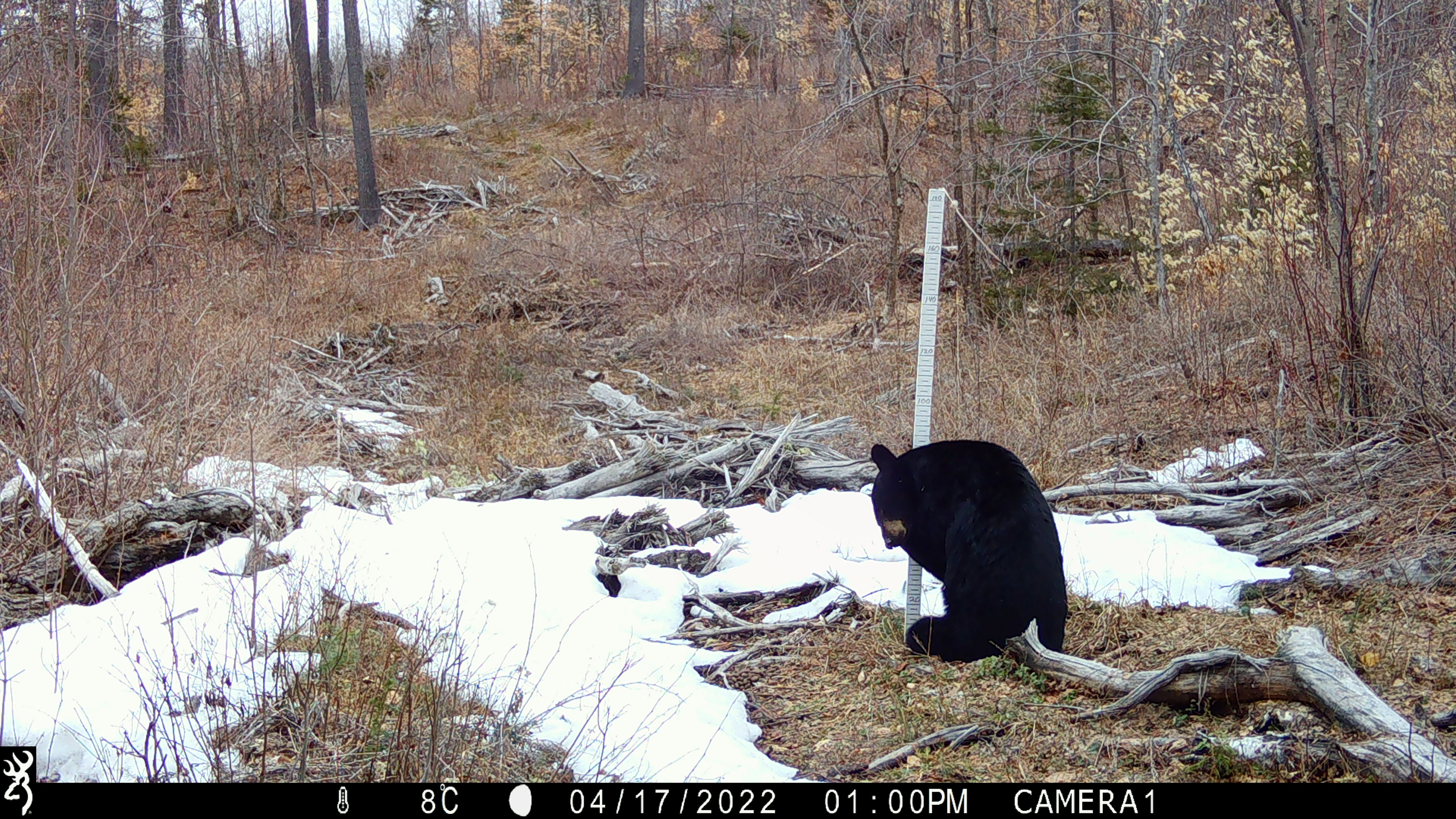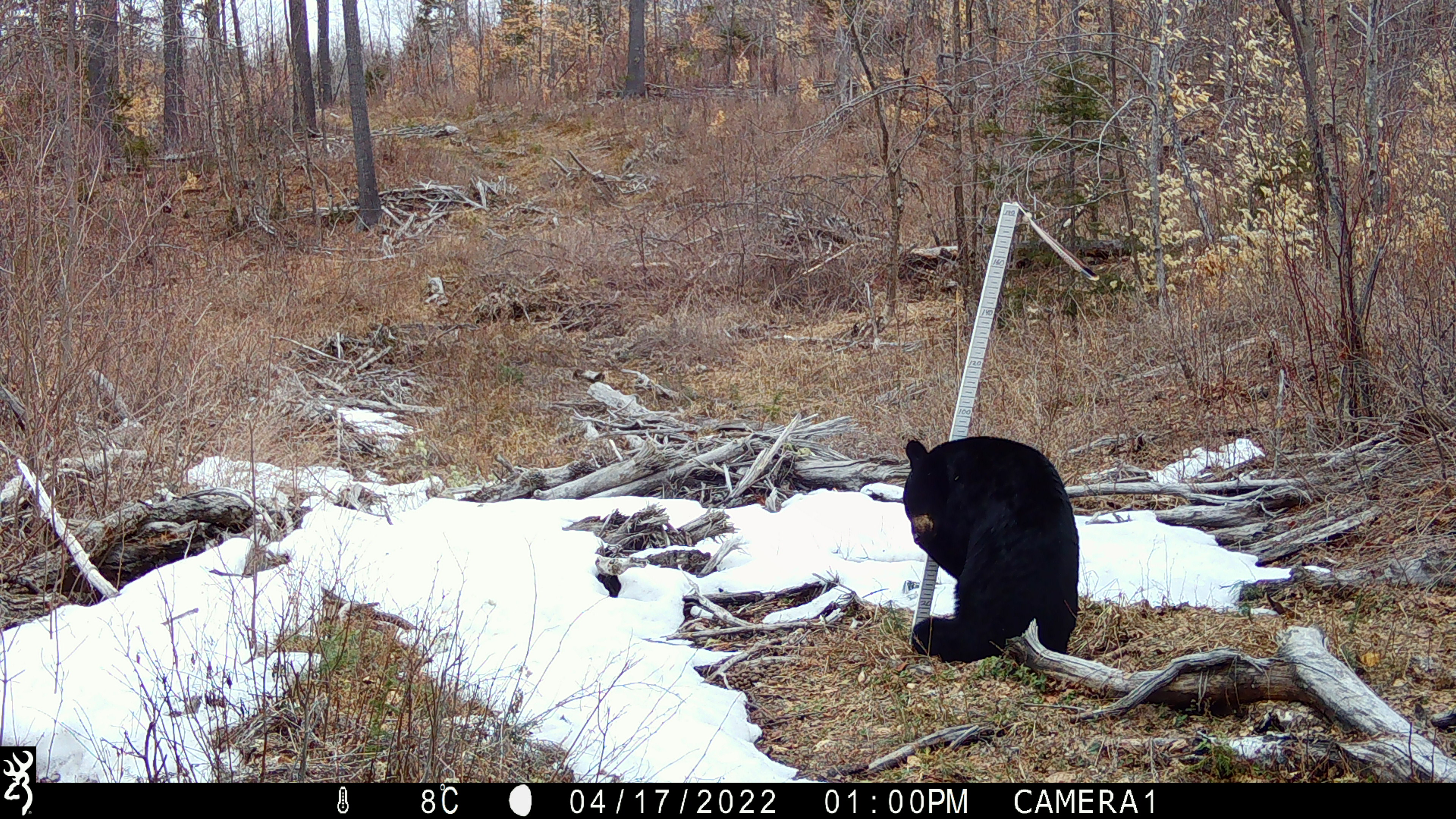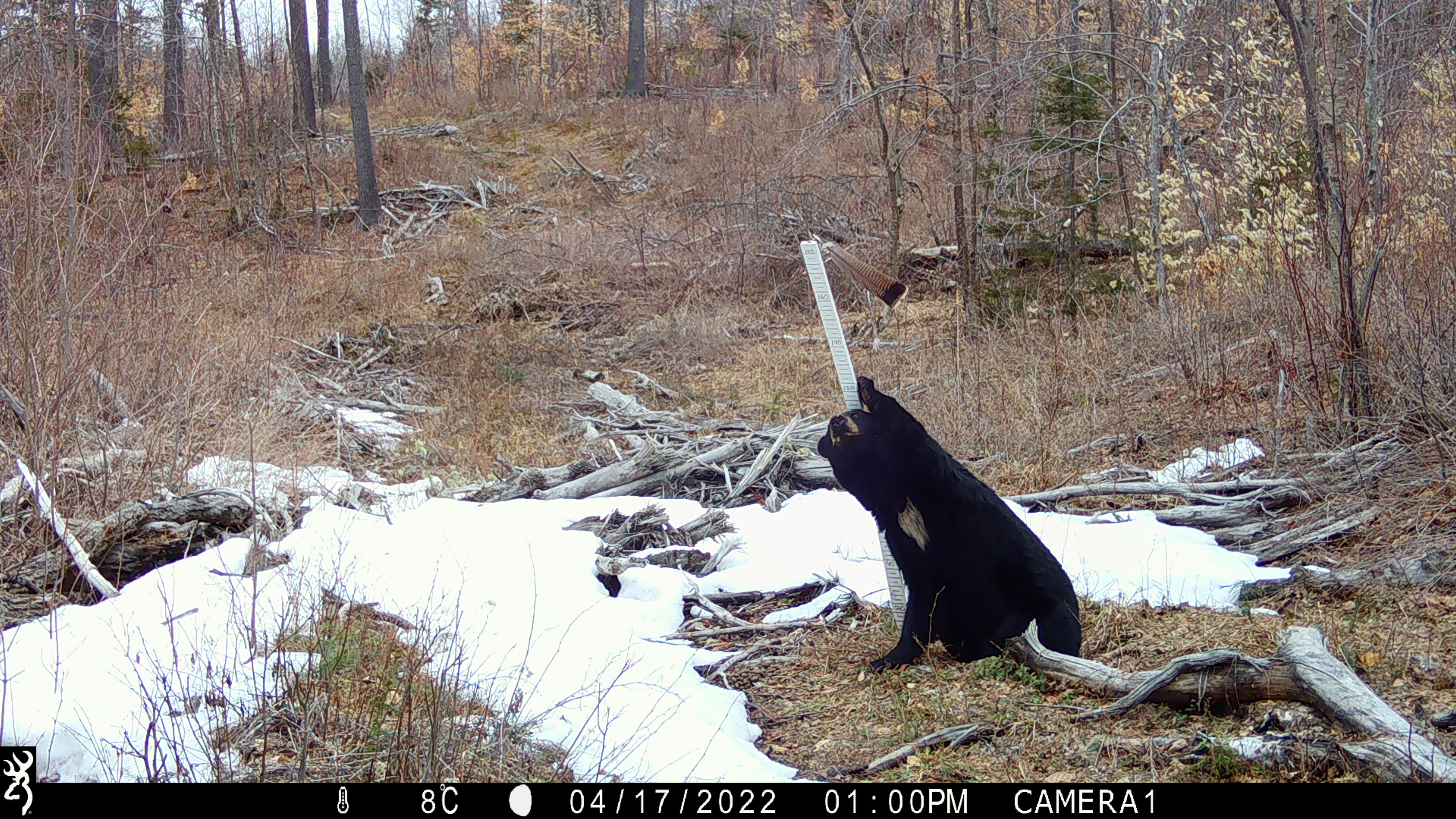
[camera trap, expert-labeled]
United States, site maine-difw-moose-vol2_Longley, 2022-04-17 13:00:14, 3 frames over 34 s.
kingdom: Animalia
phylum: Chordata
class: Mammalia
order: Carnivora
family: Ursidae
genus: Ursus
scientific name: Ursus americanus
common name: black bear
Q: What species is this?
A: Black bear (Ursus americanus).